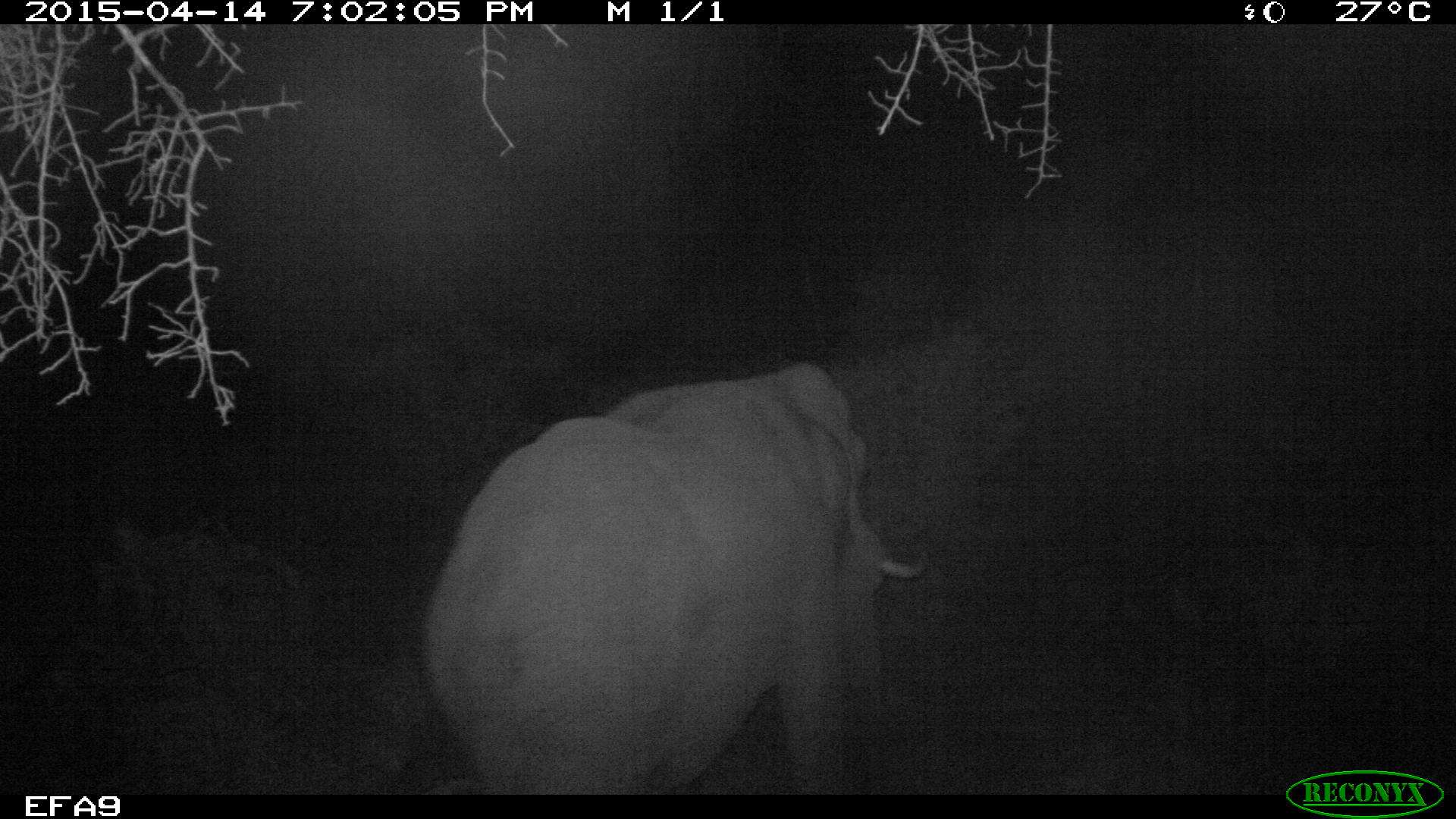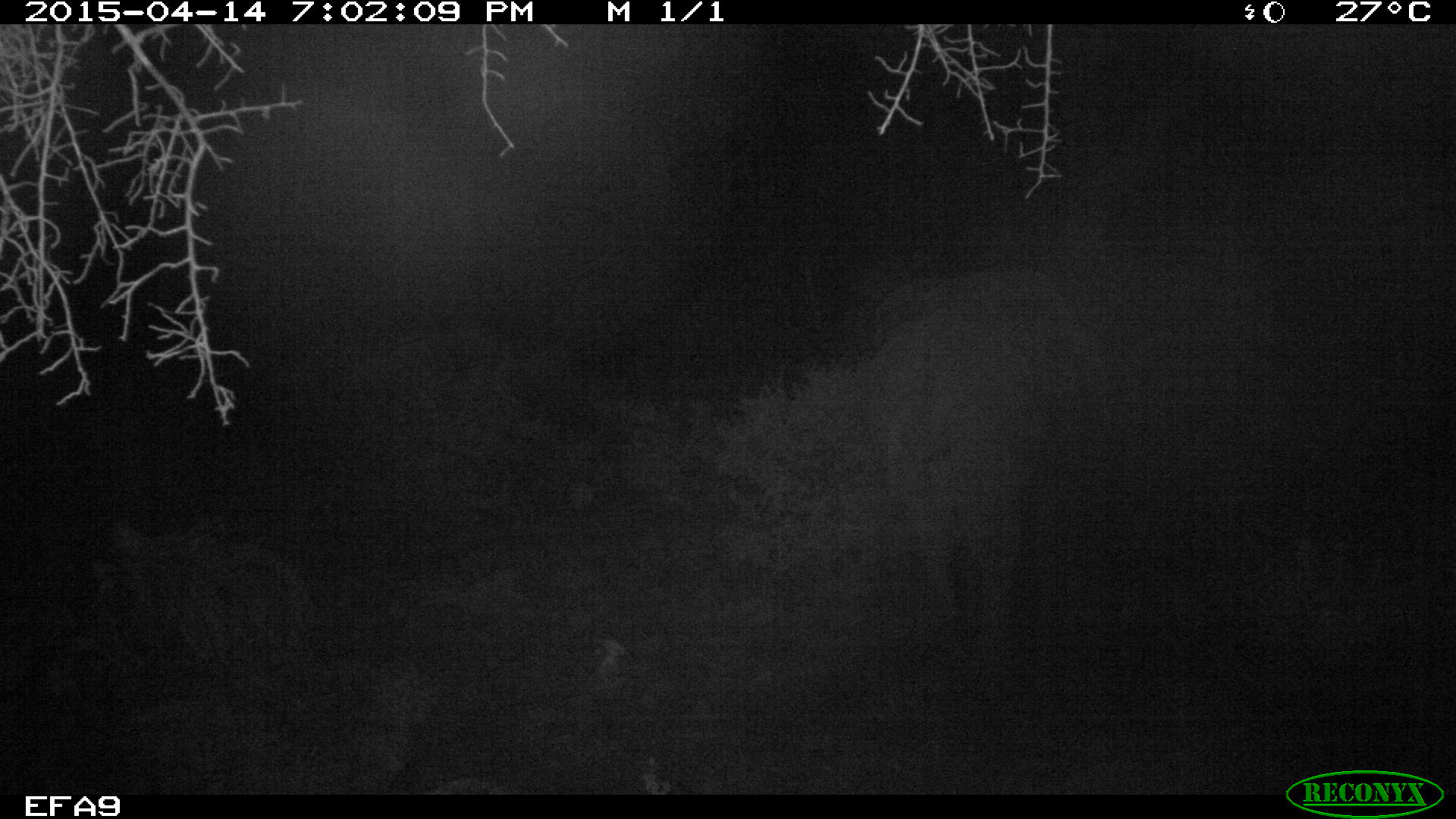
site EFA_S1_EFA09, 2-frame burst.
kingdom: Animalia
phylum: Chordata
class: Mammalia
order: Proboscidea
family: Elephantidae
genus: Loxodonta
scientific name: Loxodonta africana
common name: african bush elephant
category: elephant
Elephant (african bush elephant) (Loxodonta africana), count 1. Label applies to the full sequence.